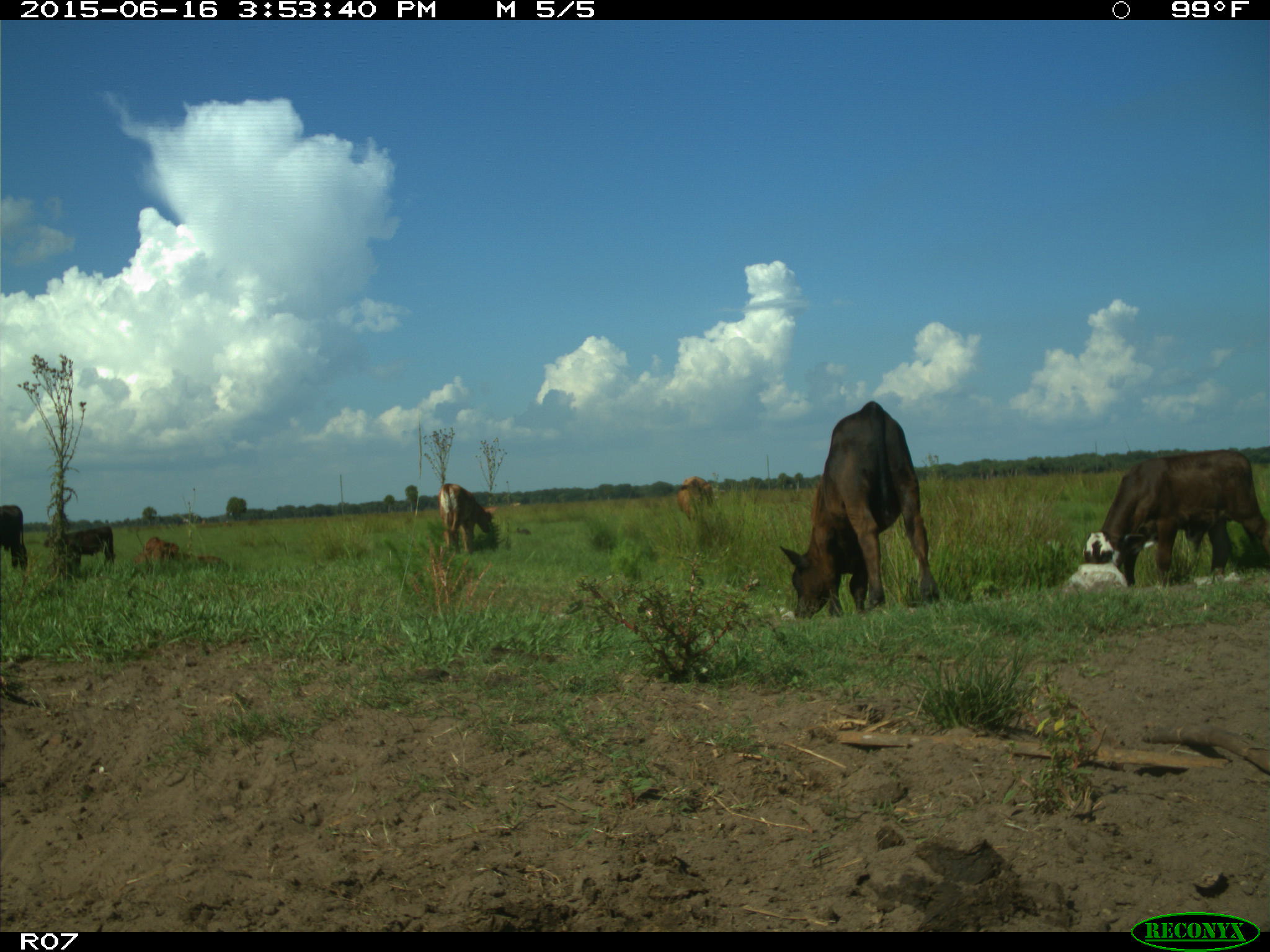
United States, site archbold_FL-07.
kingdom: Animalia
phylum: Chordata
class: Mammalia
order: Artiodactyla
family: Bovidae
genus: Bos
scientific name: Bos taurus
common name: domestic cow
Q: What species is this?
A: Bos taurus (domestic cow).